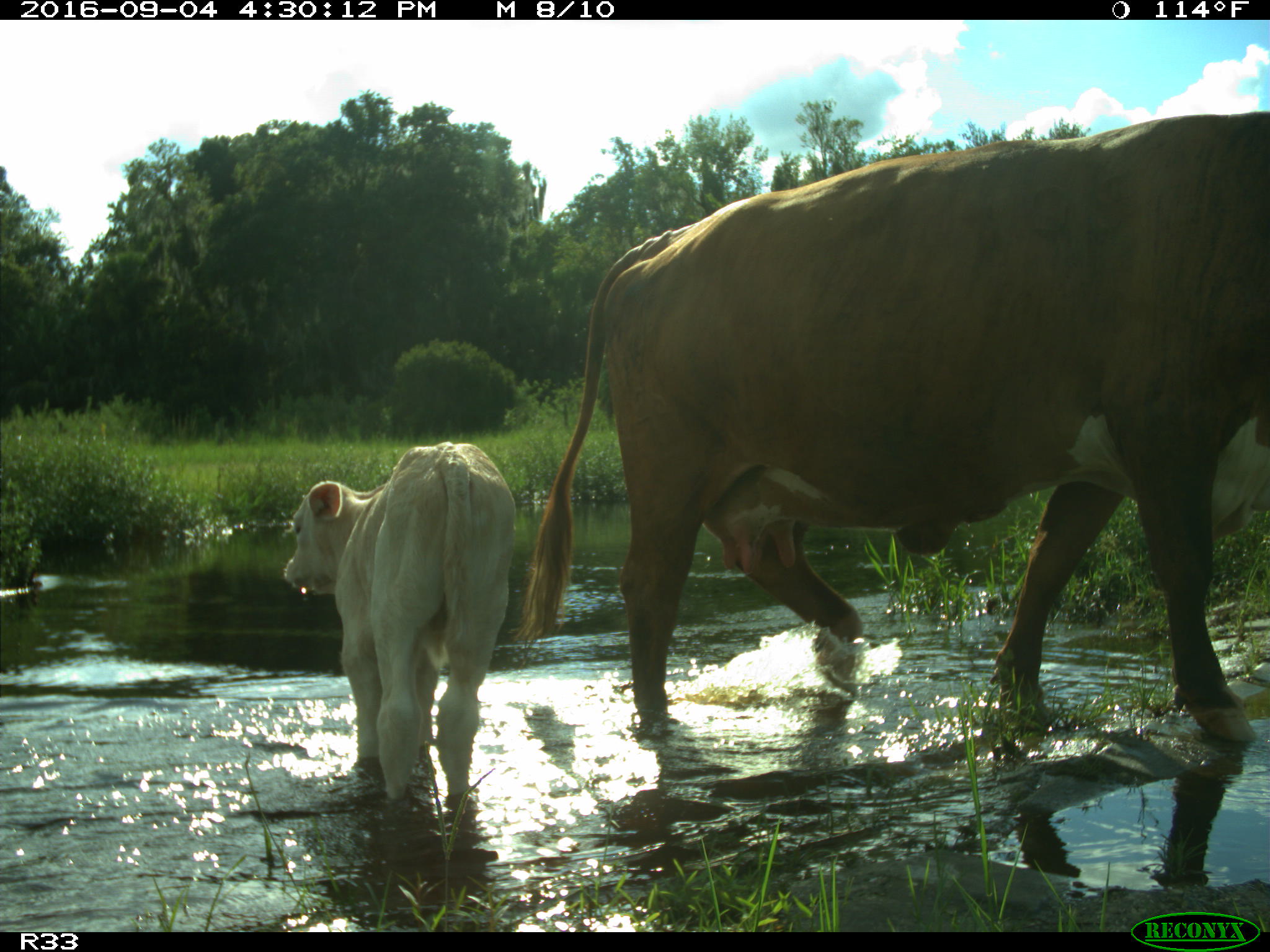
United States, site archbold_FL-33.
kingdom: Animalia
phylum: Chordata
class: Mammalia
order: Artiodactyla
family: Bovidae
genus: Bos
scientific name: Bos taurus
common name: domestic cow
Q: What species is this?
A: Bos taurus (domestic cow).